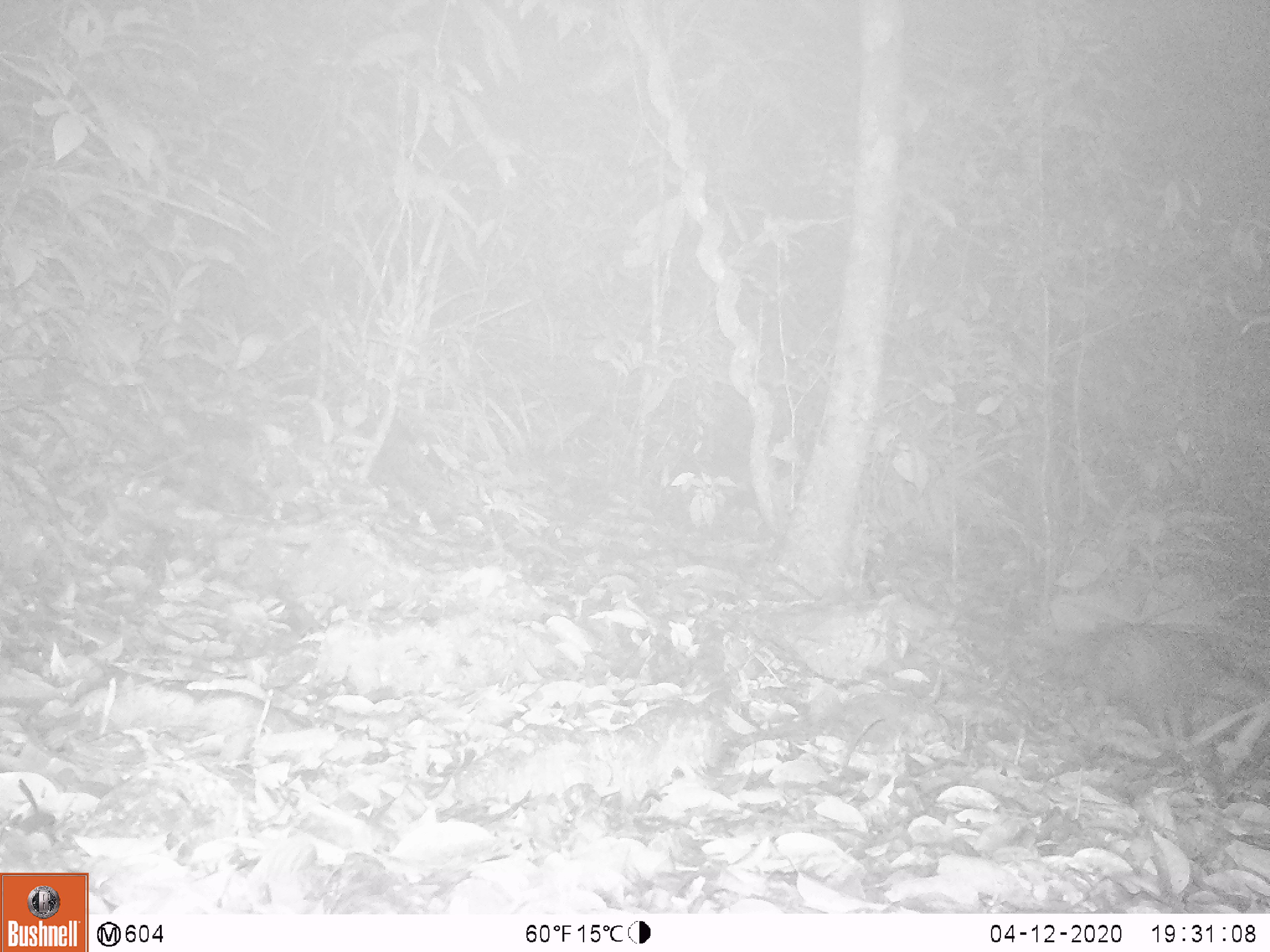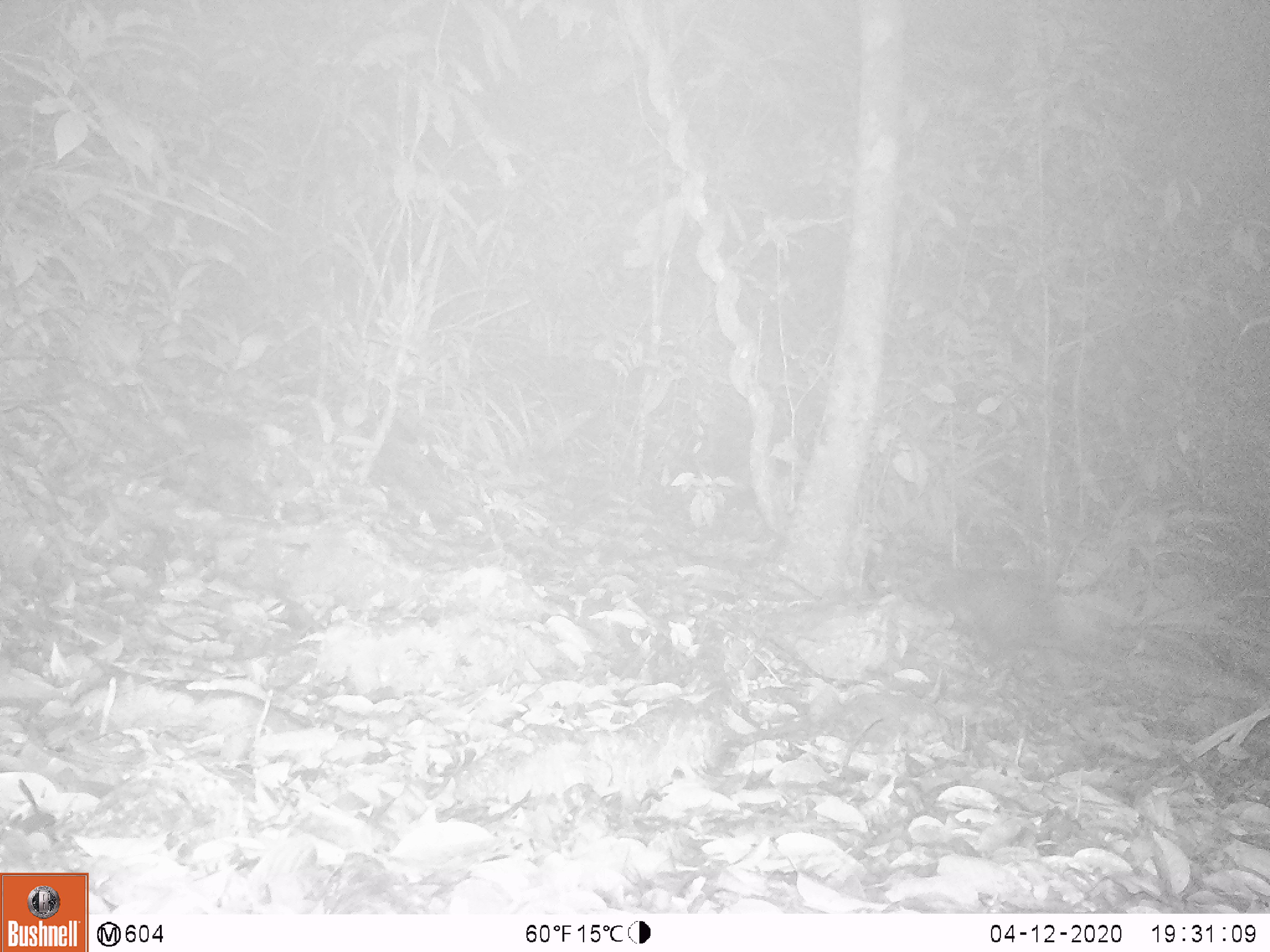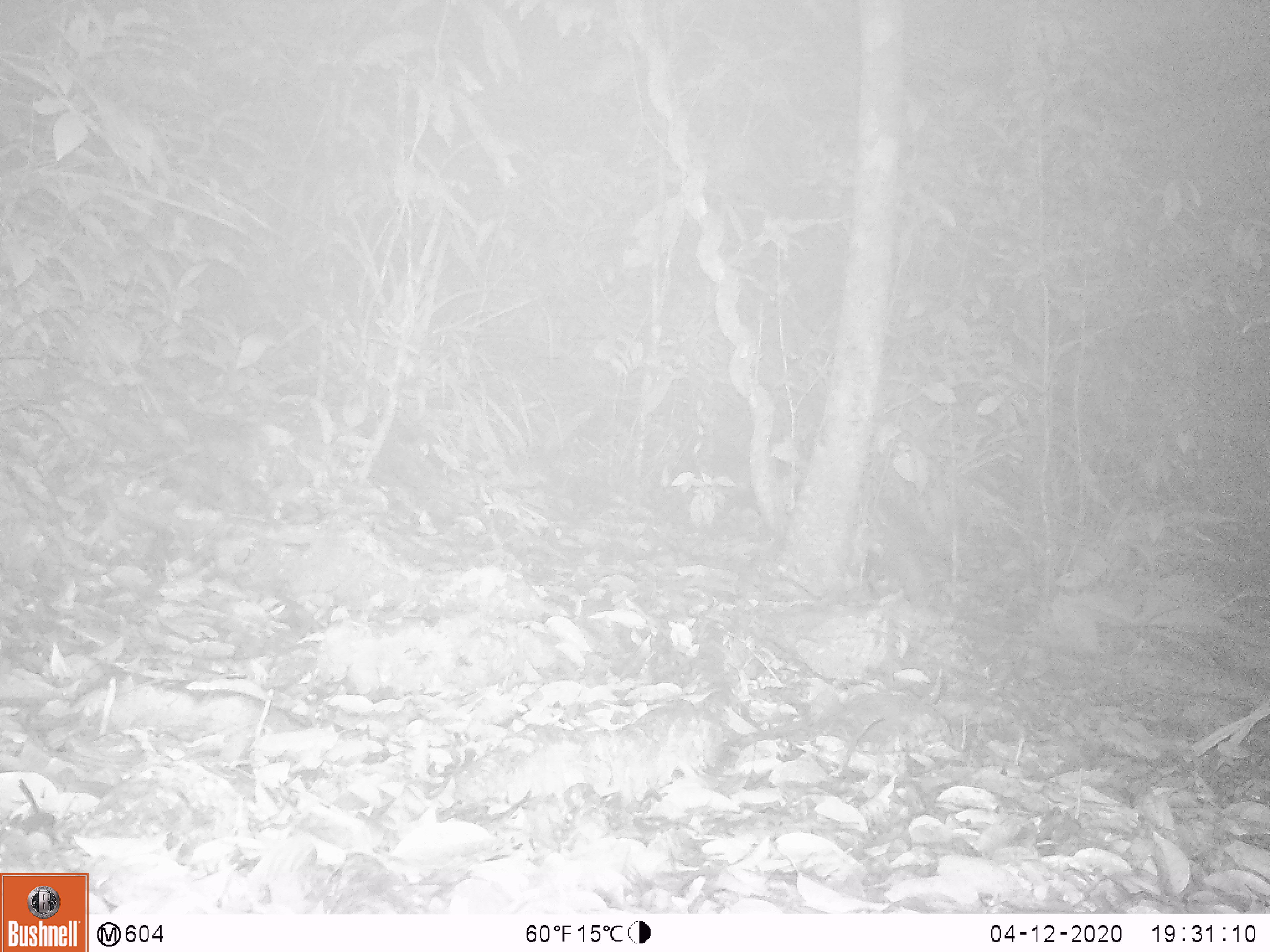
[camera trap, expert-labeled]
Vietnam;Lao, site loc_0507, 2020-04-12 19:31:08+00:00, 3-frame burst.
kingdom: Animalia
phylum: Chordata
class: Mammalia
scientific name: Mammalia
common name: mammal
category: unidentified small mammal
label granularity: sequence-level